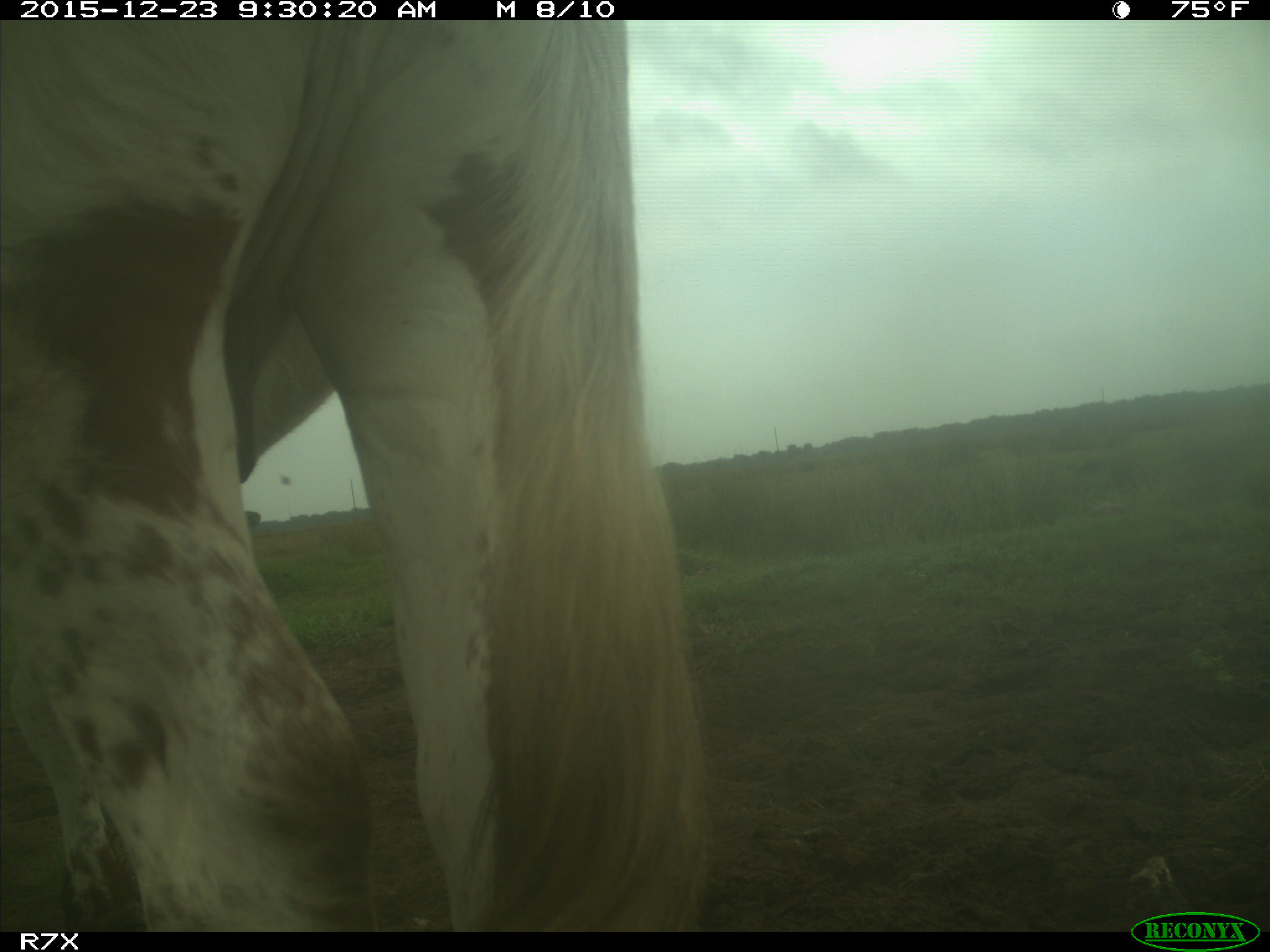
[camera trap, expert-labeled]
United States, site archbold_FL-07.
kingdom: Animalia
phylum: Chordata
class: Mammalia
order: Artiodactyla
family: Bovidae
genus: Bos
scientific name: Bos taurus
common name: domestic cow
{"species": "Bos taurus (domestic cow)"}